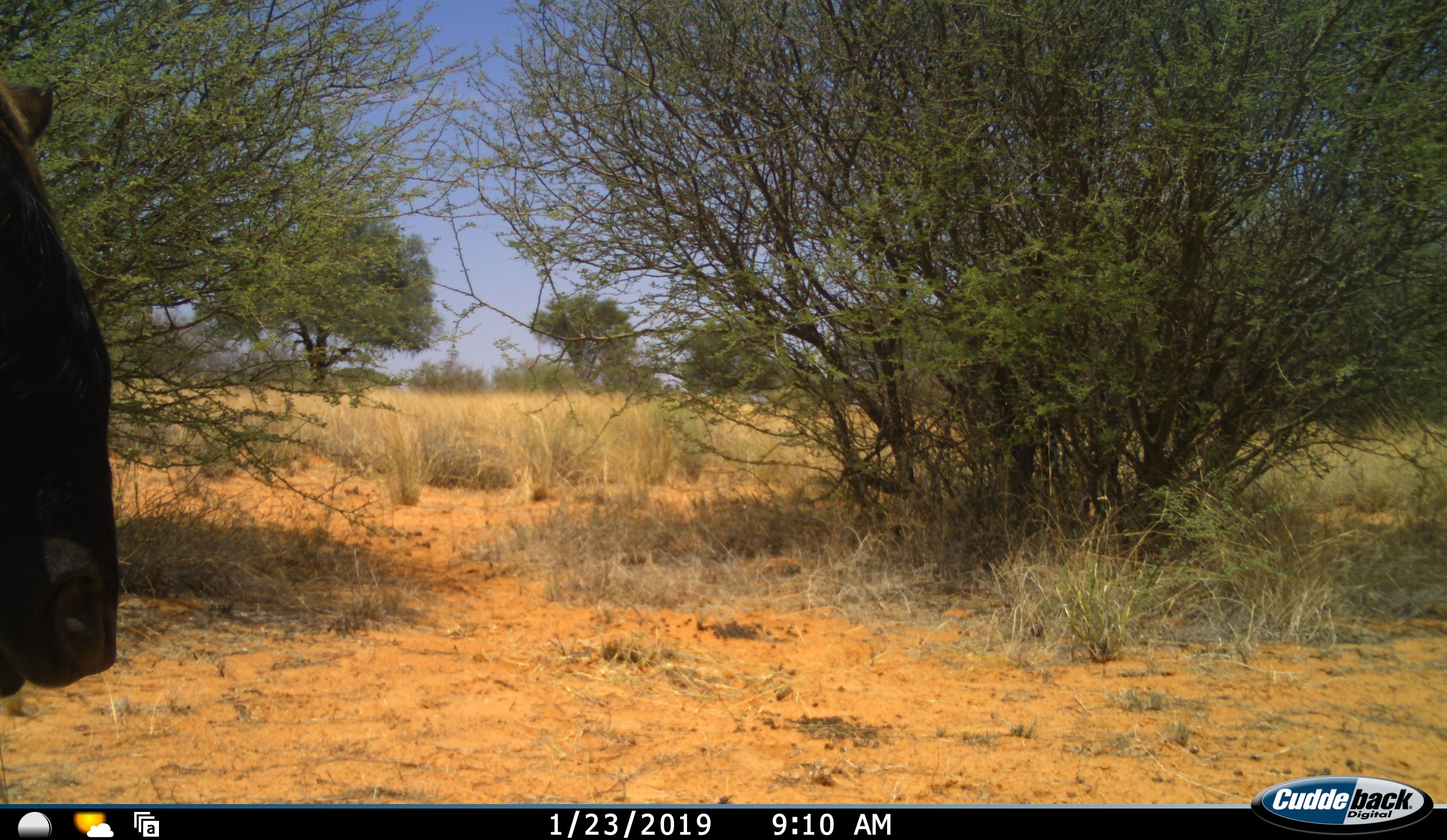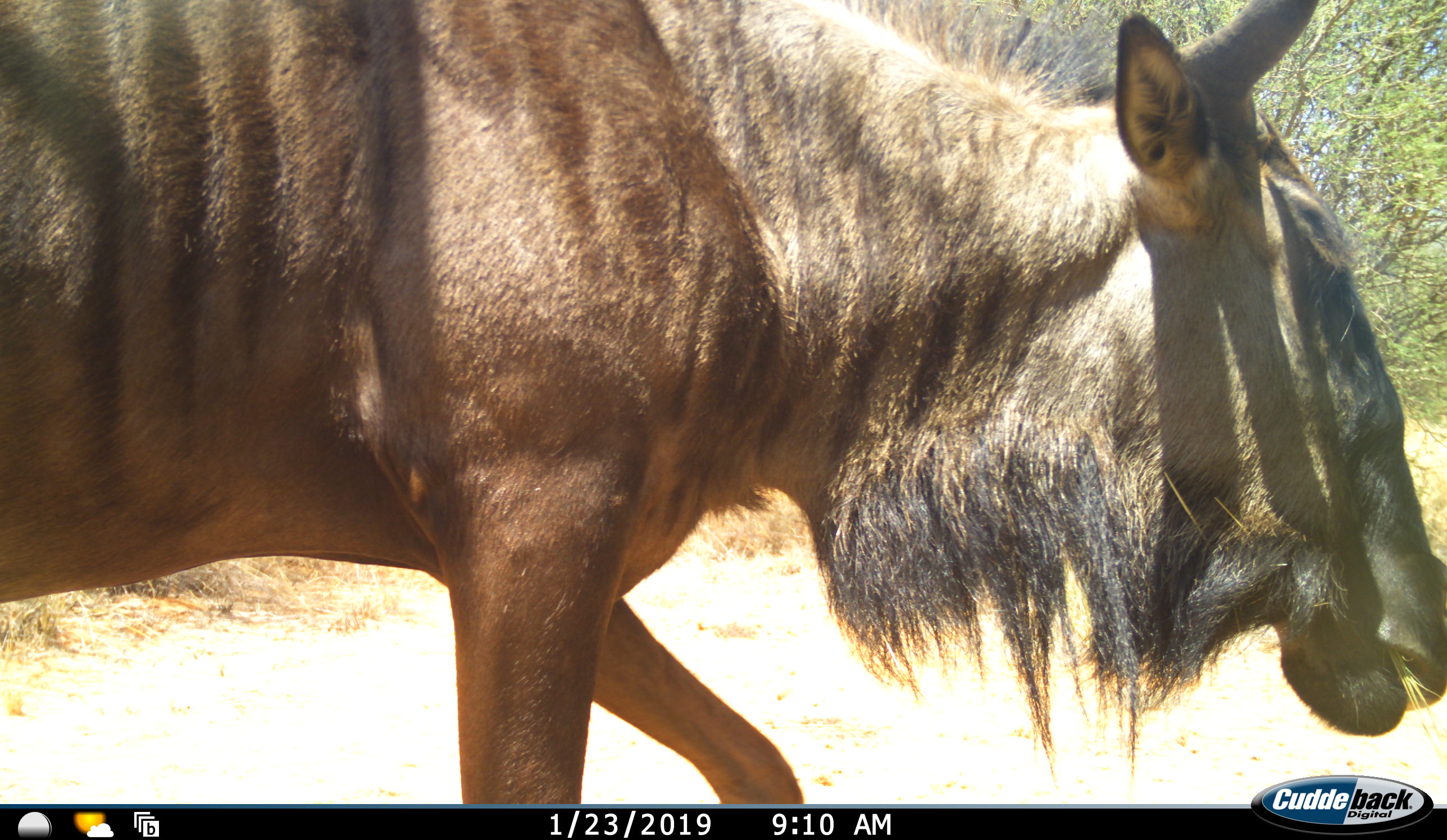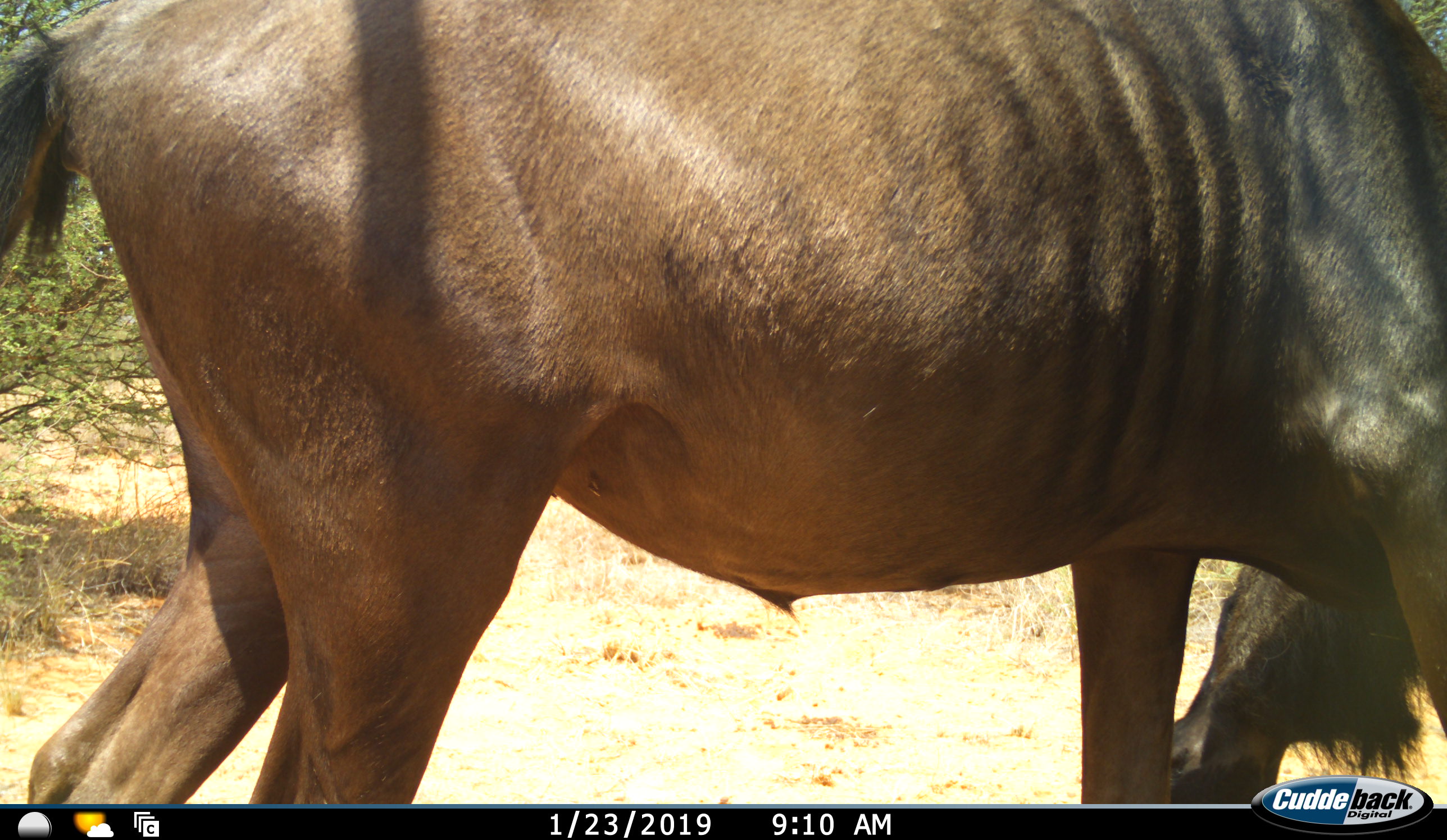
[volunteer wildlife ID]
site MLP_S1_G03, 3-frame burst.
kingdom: Animalia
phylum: Chordata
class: Mammalia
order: Artiodactyla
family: Bovidae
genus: Connochaetes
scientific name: Connochaetes taurinus taurinus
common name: blue wildebeest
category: wildebeestblue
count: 1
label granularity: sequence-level